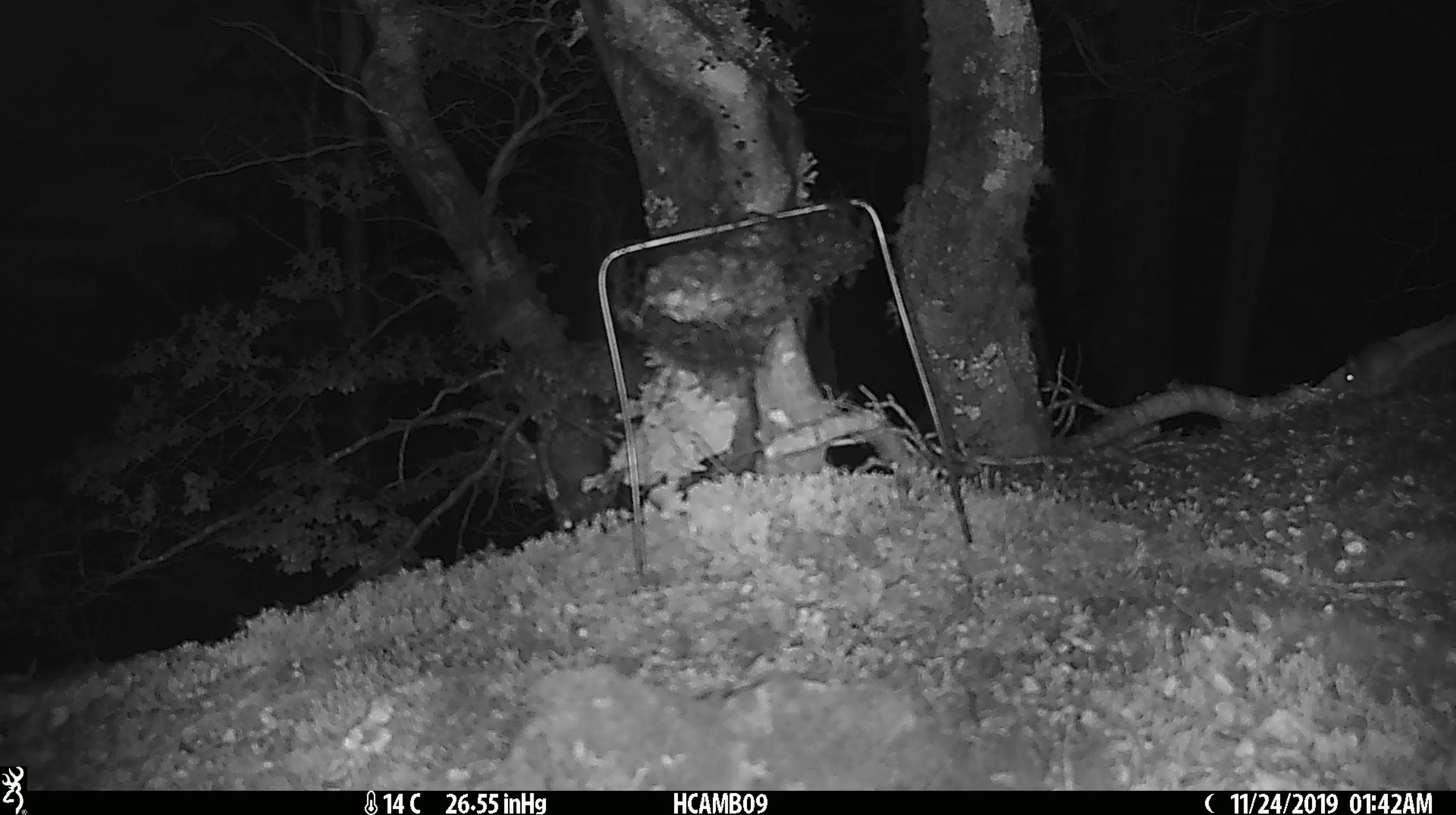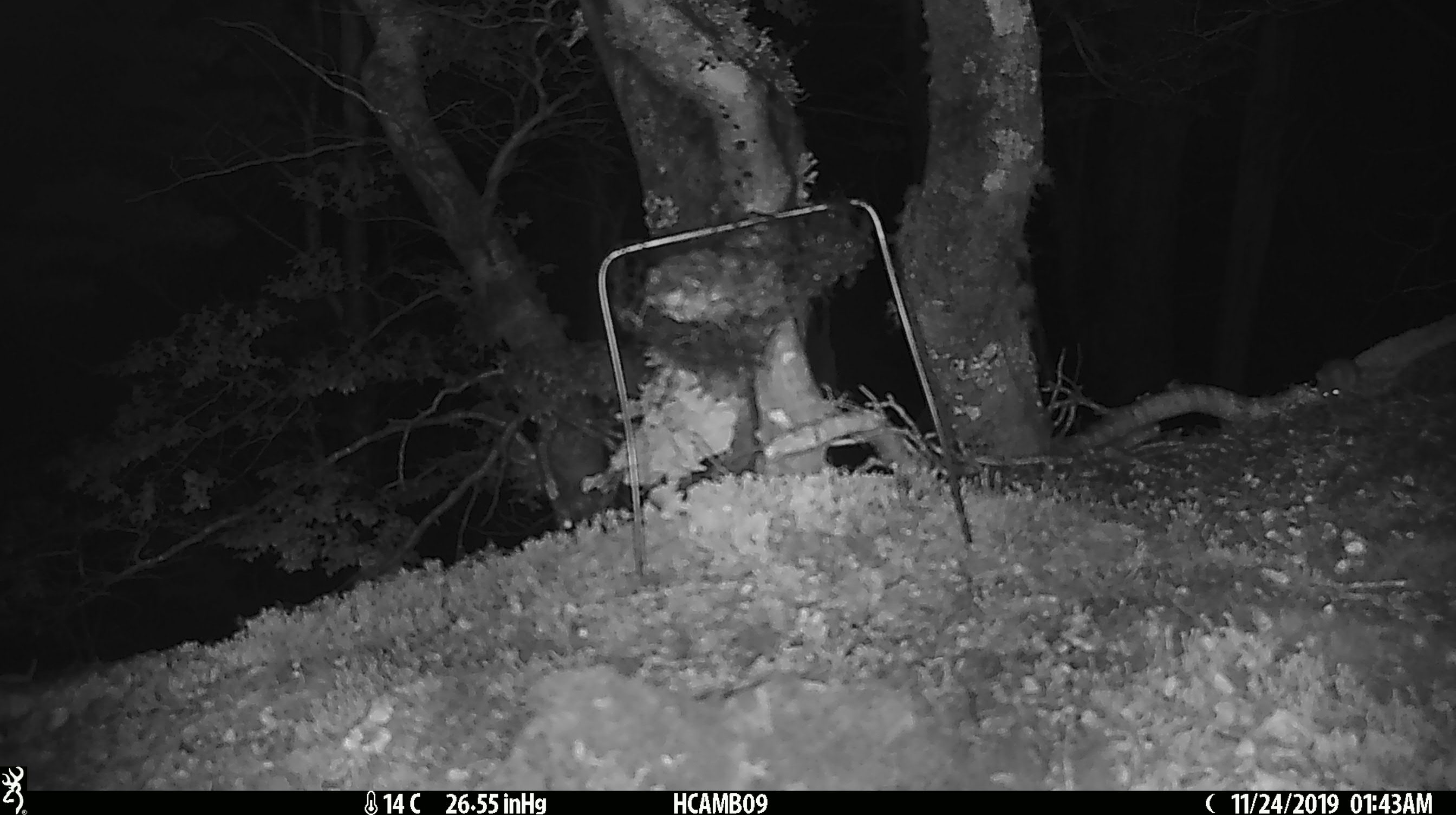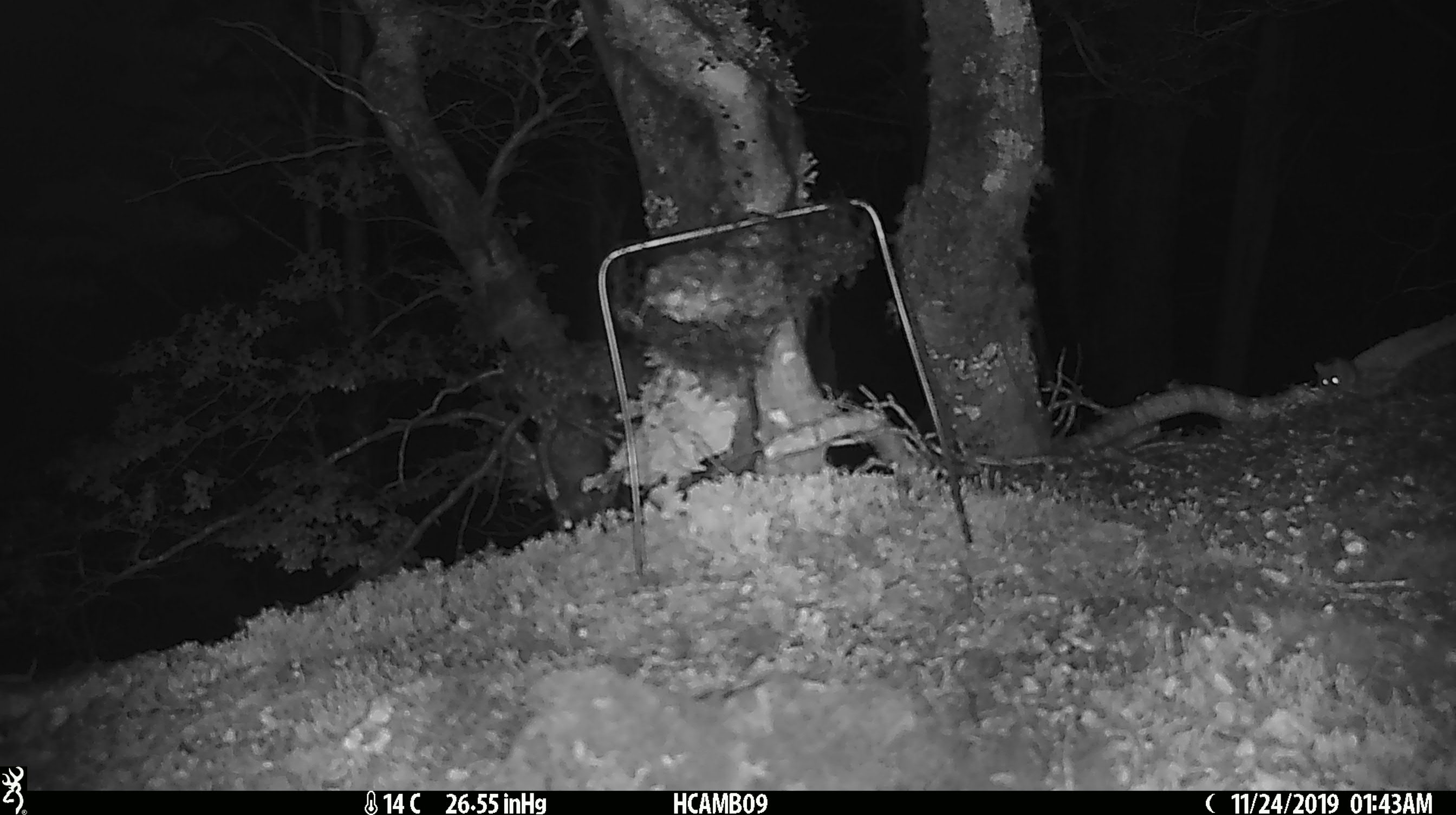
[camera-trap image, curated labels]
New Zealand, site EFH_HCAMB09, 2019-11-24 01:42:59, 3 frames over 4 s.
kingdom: Animalia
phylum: Chordata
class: Mammalia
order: Rodentia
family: Muridae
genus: Mus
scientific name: Mus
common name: mouse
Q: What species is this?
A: Mouse (Mus).